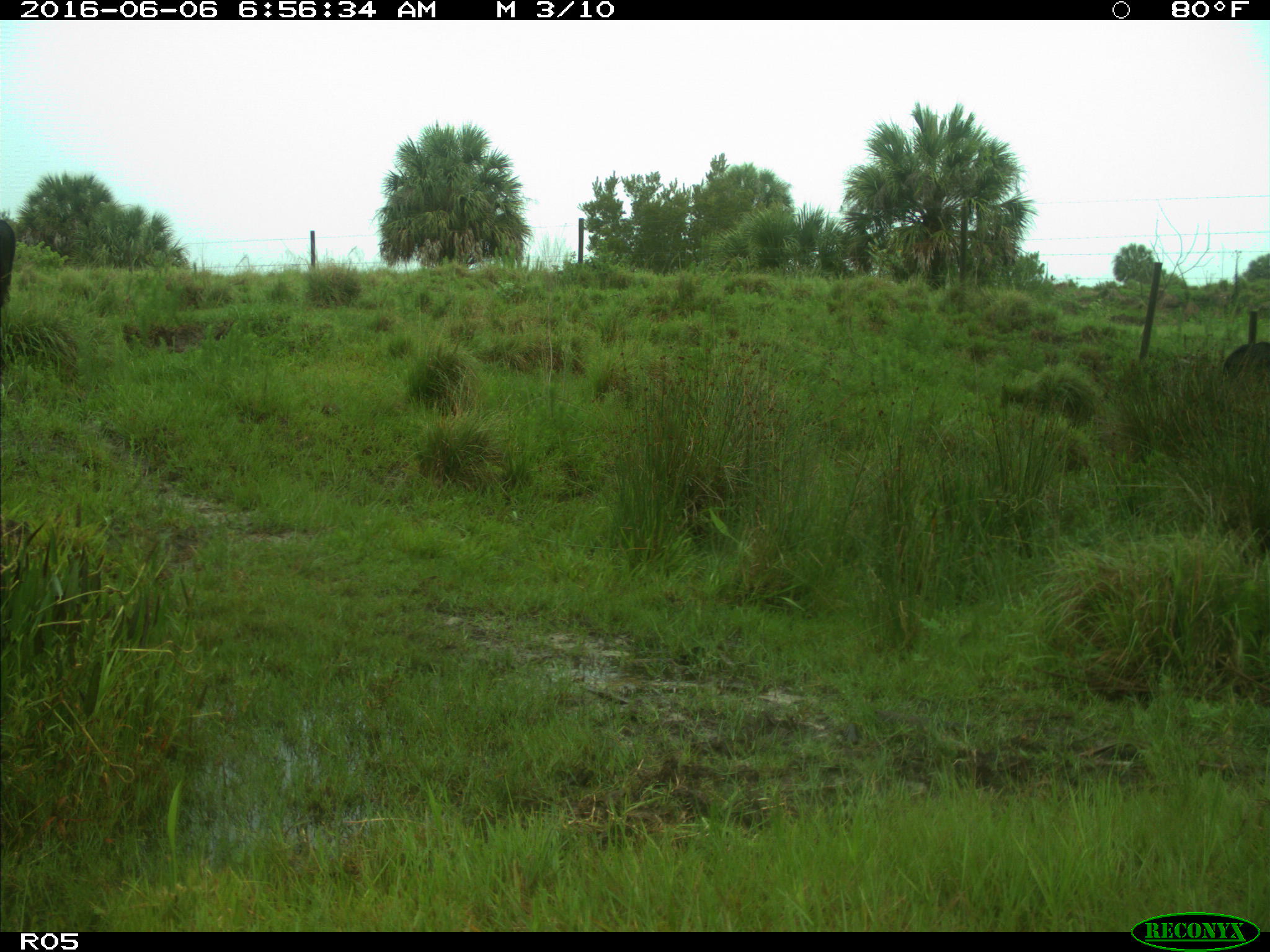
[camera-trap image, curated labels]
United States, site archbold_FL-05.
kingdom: Animalia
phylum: Chordata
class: Mammalia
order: Artiodactyla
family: Bovidae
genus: Bos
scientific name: Bos taurus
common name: domestic cow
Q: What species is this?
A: Bos taurus (domestic cow).